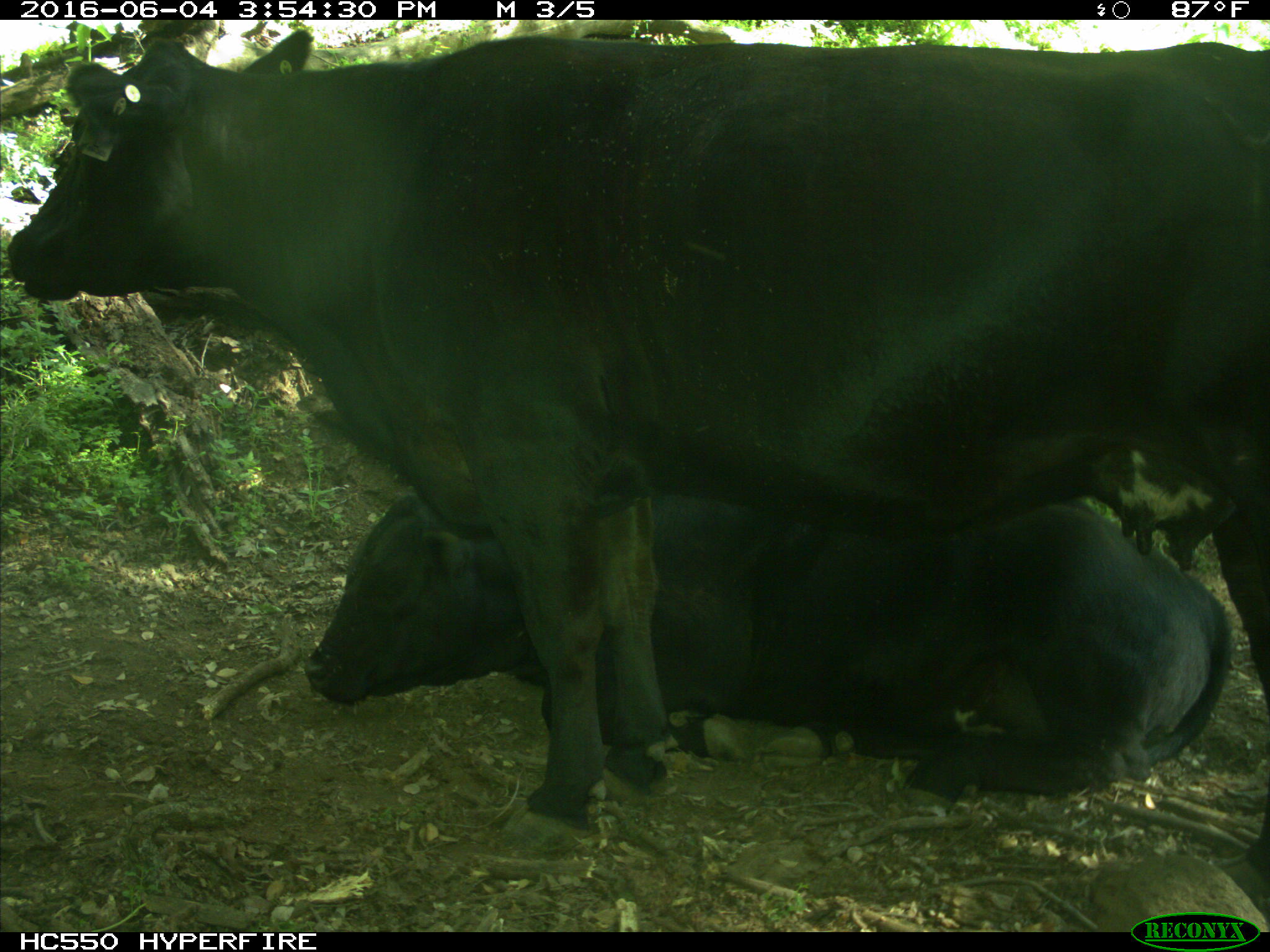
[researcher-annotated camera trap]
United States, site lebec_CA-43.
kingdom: Animalia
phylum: Chordata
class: Mammalia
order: Artiodactyla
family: Bovidae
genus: Bos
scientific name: Bos taurus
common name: domestic cow